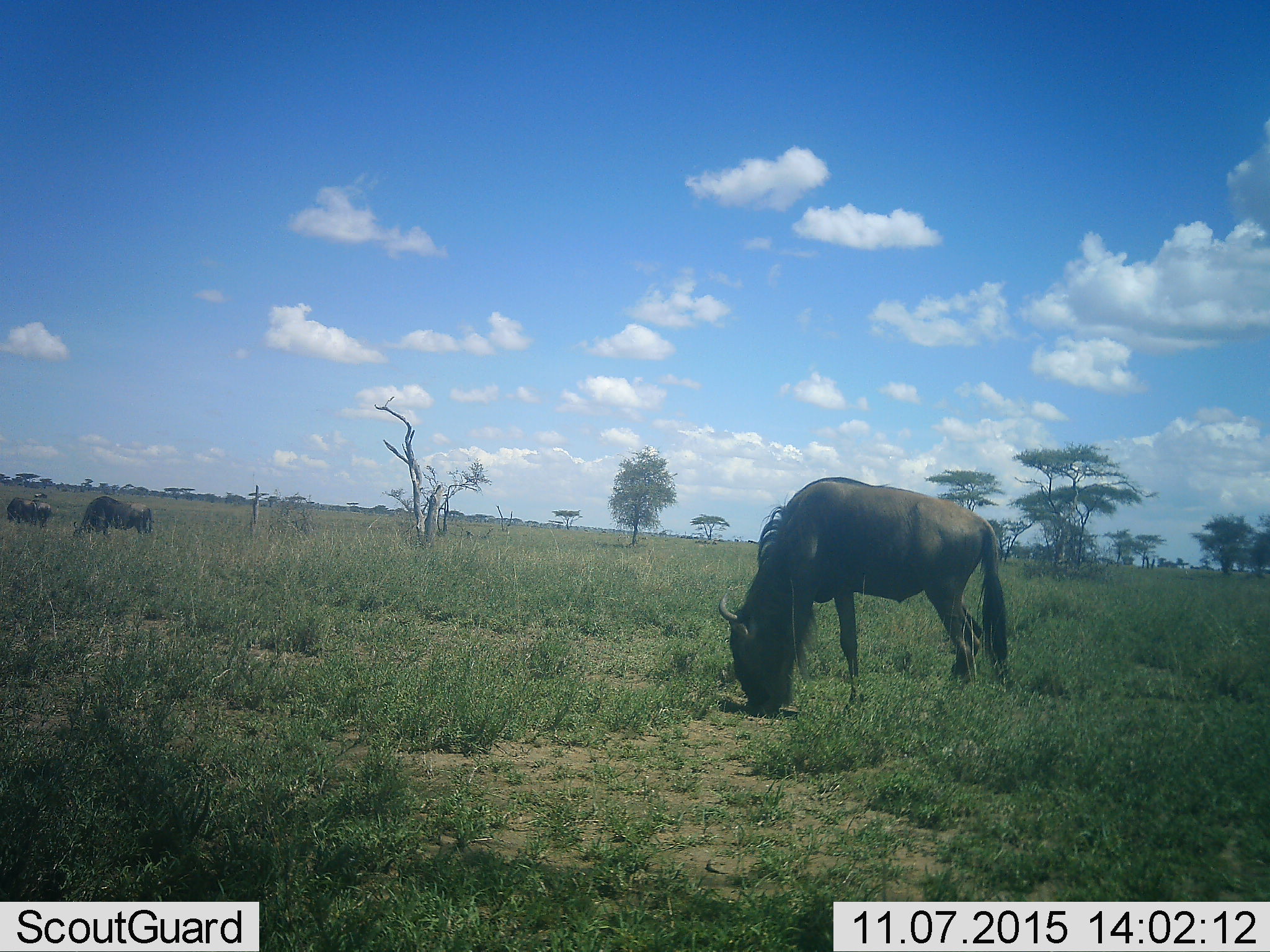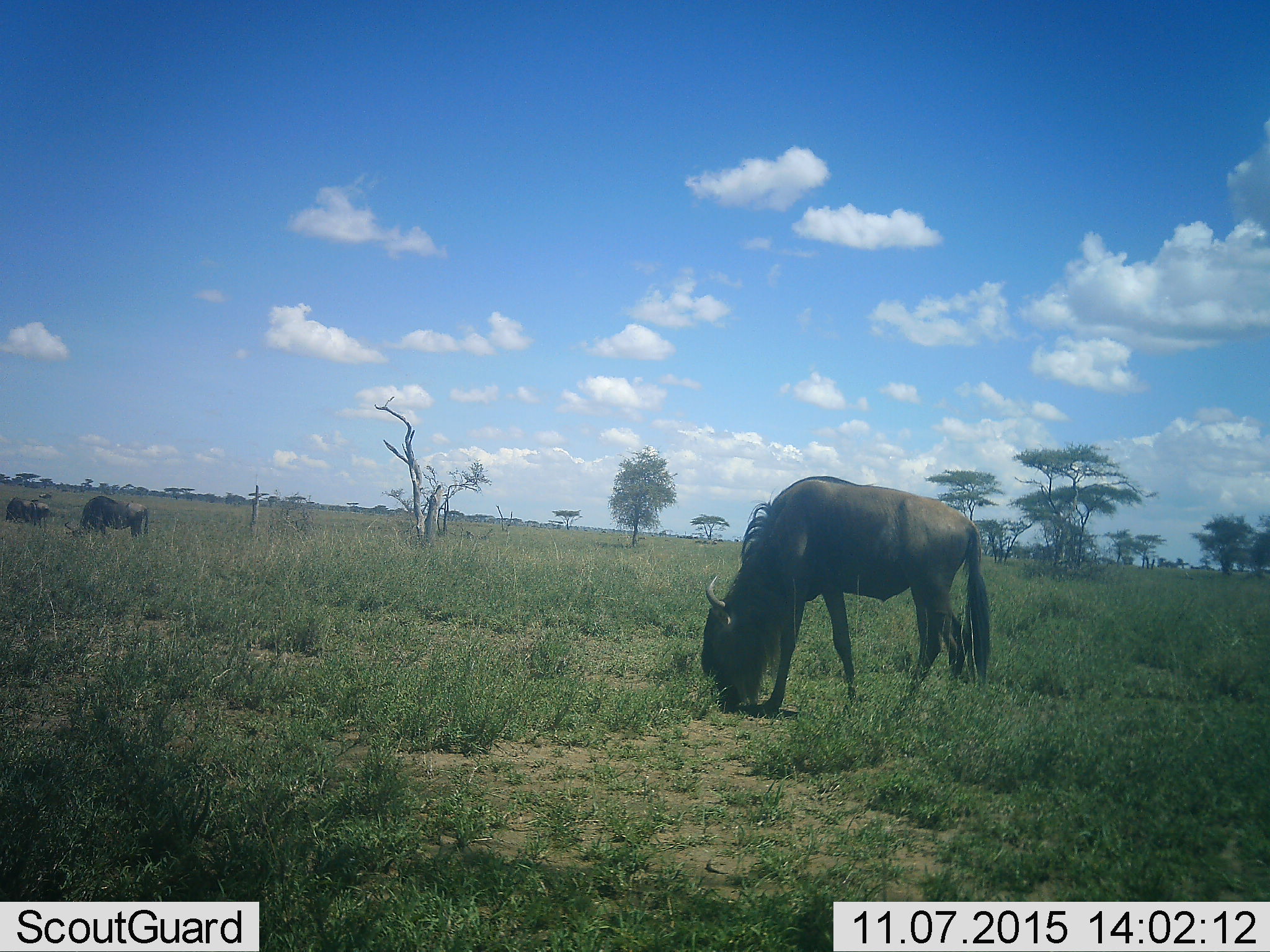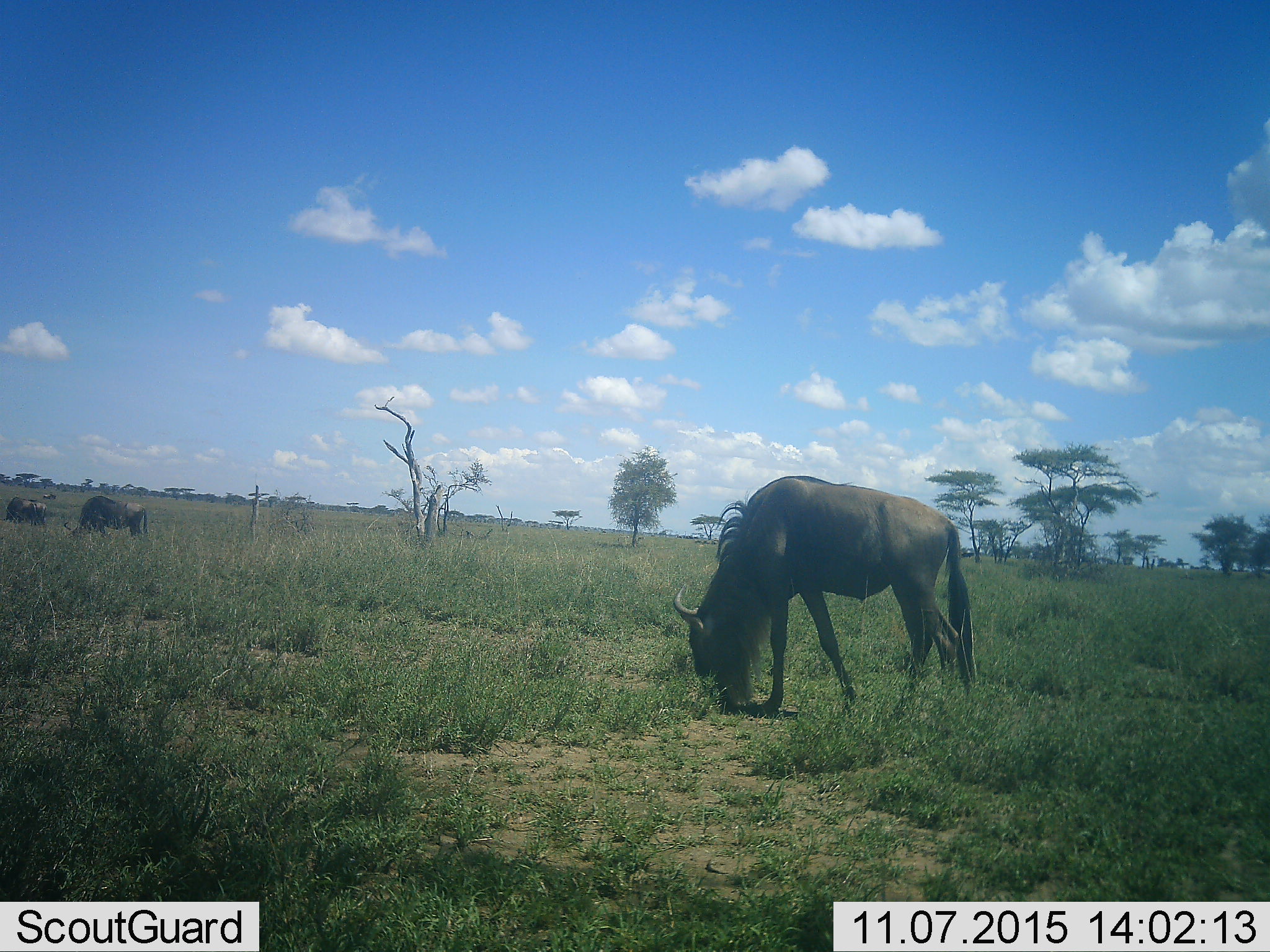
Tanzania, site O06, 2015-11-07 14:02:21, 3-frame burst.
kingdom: Animalia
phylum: Chordata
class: Mammalia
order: Artiodactyla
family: Bovidae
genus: Connochaetes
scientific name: Connochaetes taurinus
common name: blue wildebeest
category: wildebeest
Wildebeest (blue wildebeest) (Connochaetes taurinus), count 4. Behavior (volunteer vote fractions): standing 44%, resting 0%, moving 11%, interacting 0%. Young present (vote fraction): 0%. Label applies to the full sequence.